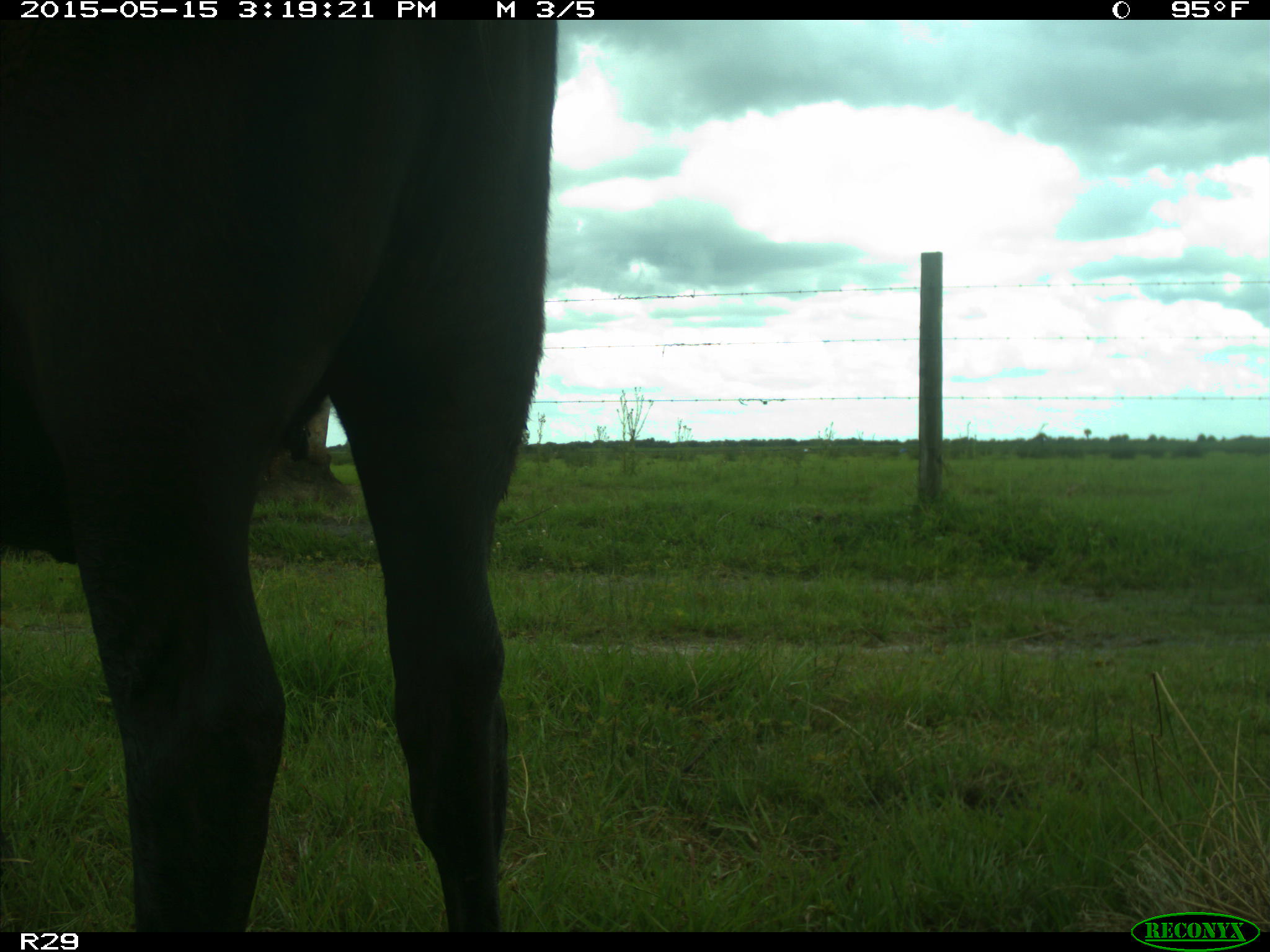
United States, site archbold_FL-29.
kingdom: Animalia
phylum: Chordata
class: Mammalia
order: Artiodactyla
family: Bovidae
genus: Bos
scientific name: Bos taurus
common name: domestic cow